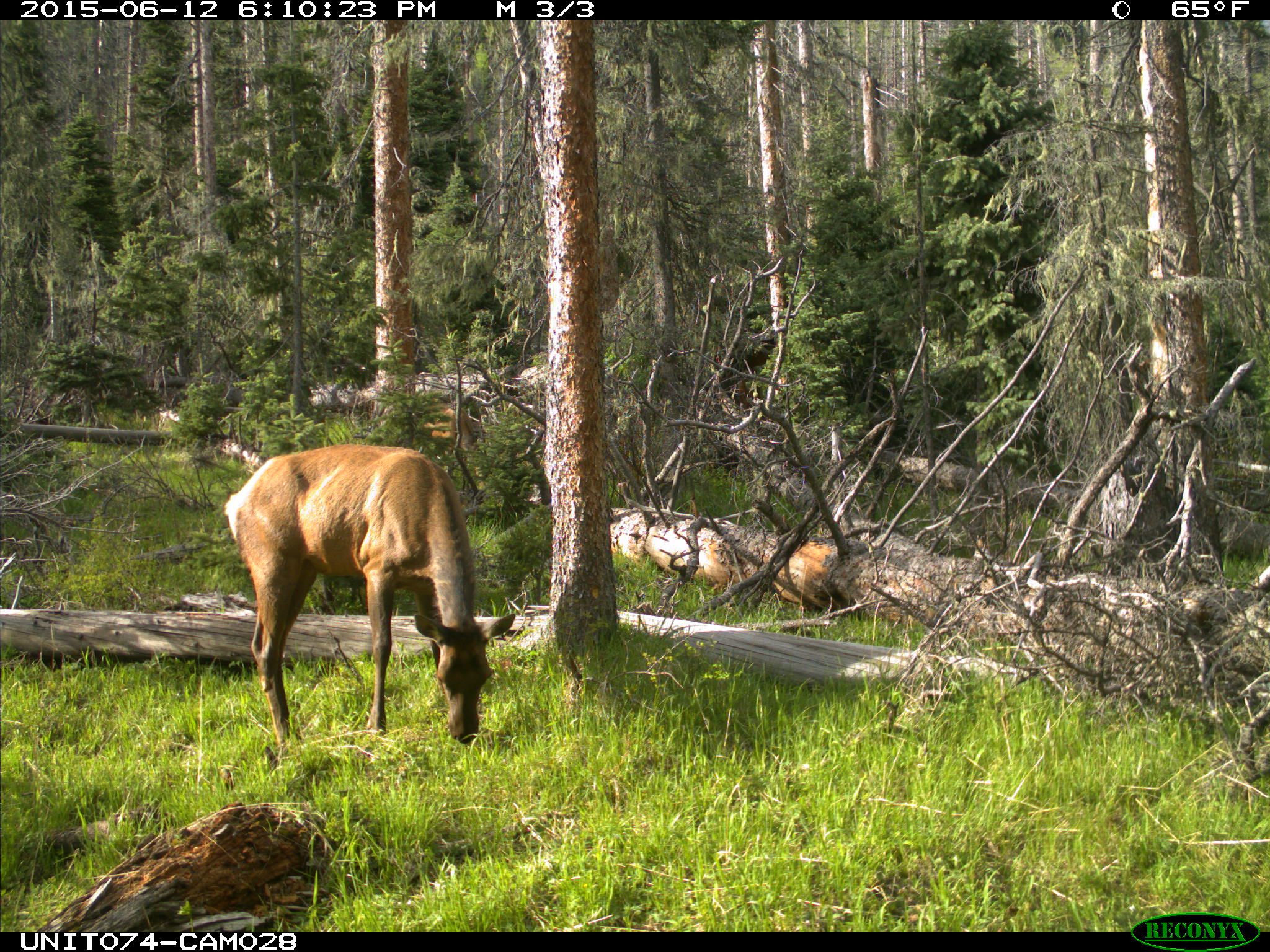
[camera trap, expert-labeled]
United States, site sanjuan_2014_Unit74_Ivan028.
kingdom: Animalia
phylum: Chordata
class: Mammalia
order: Artiodactyla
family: Cervidae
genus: Cervus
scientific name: Cervus elaphus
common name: red deer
Cervus elaphus (red deer).